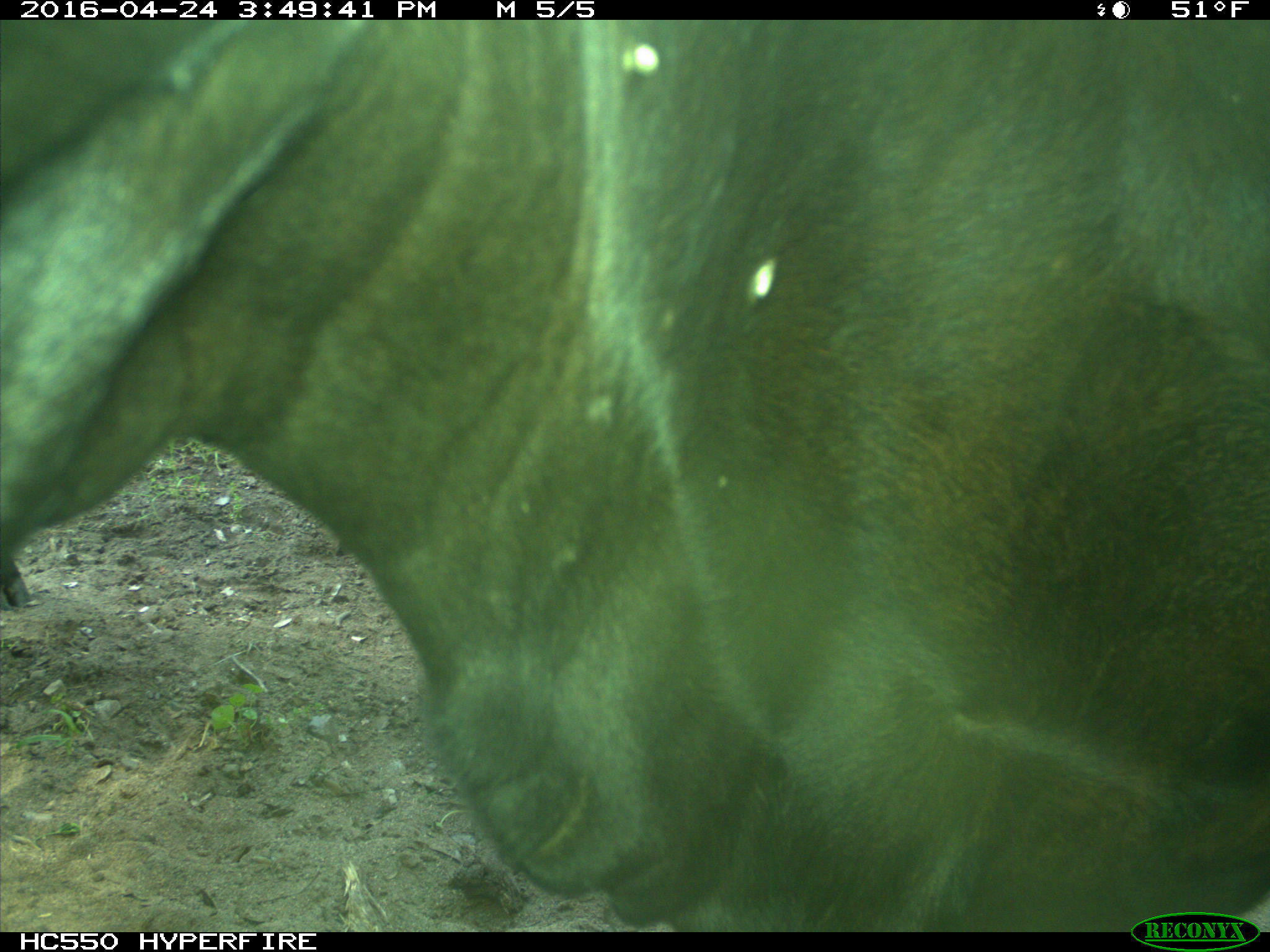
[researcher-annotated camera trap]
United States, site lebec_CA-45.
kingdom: Animalia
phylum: Chordata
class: Mammalia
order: Artiodactyla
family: Bovidae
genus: Bos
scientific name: Bos taurus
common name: domestic cow